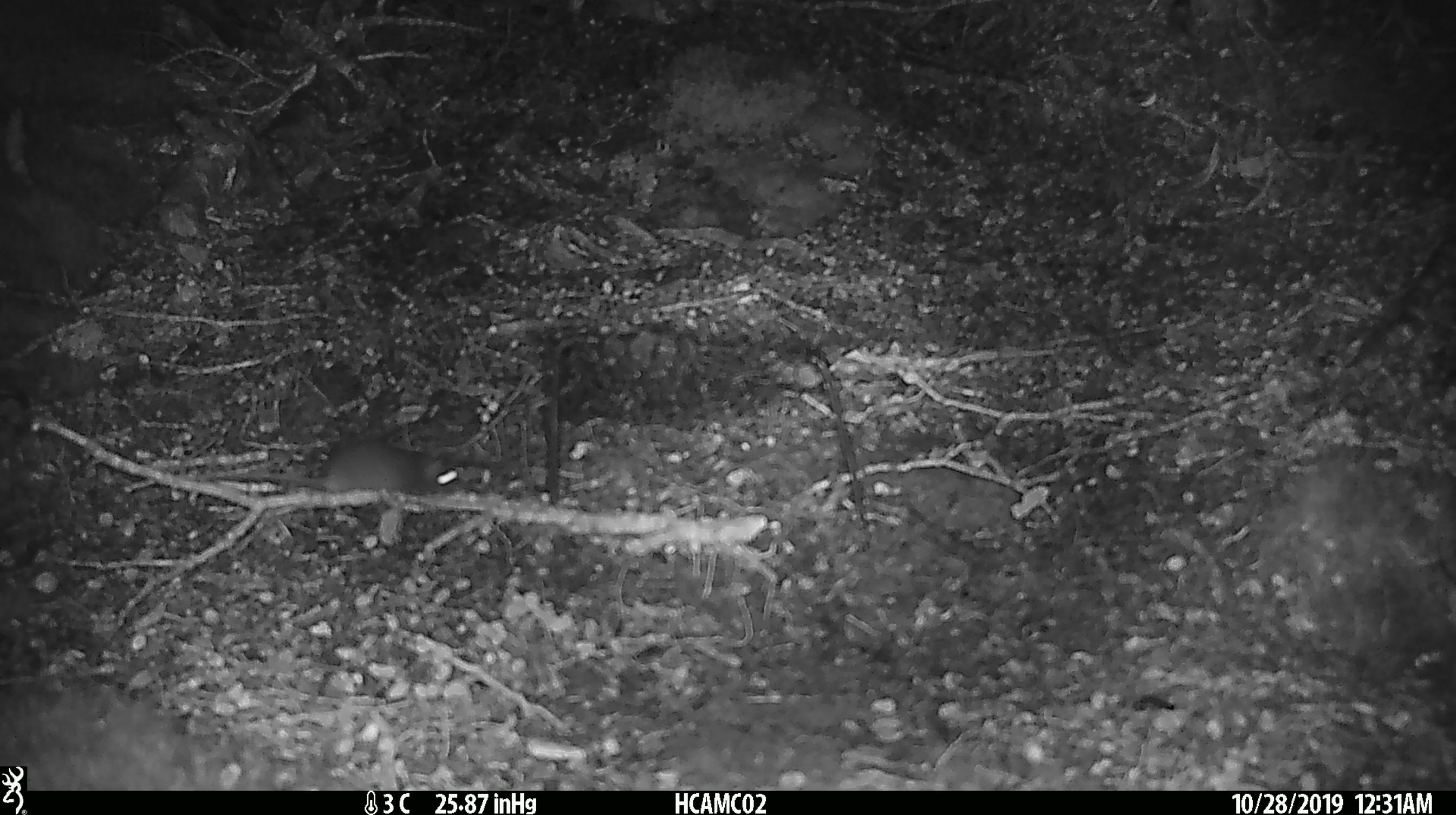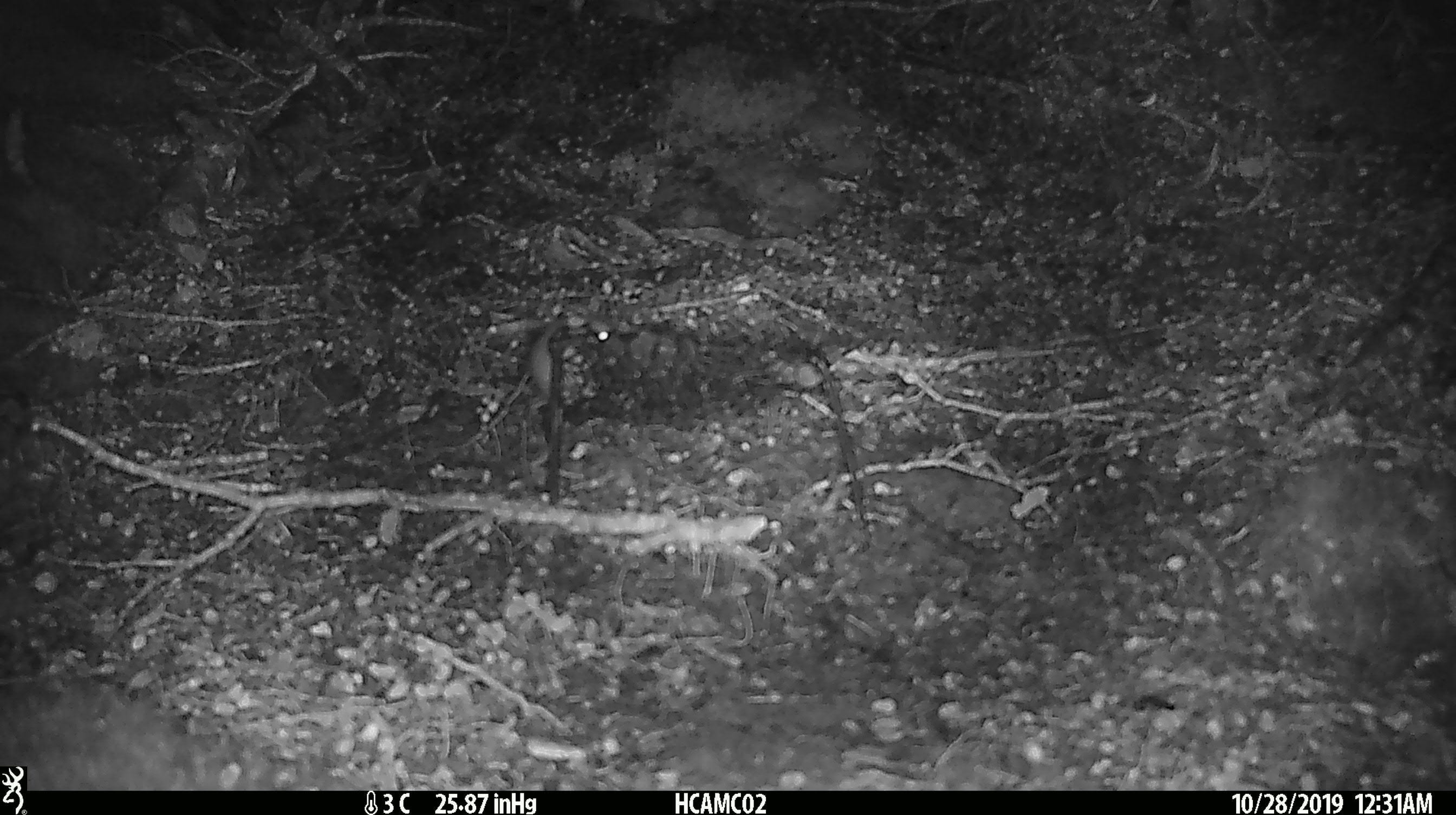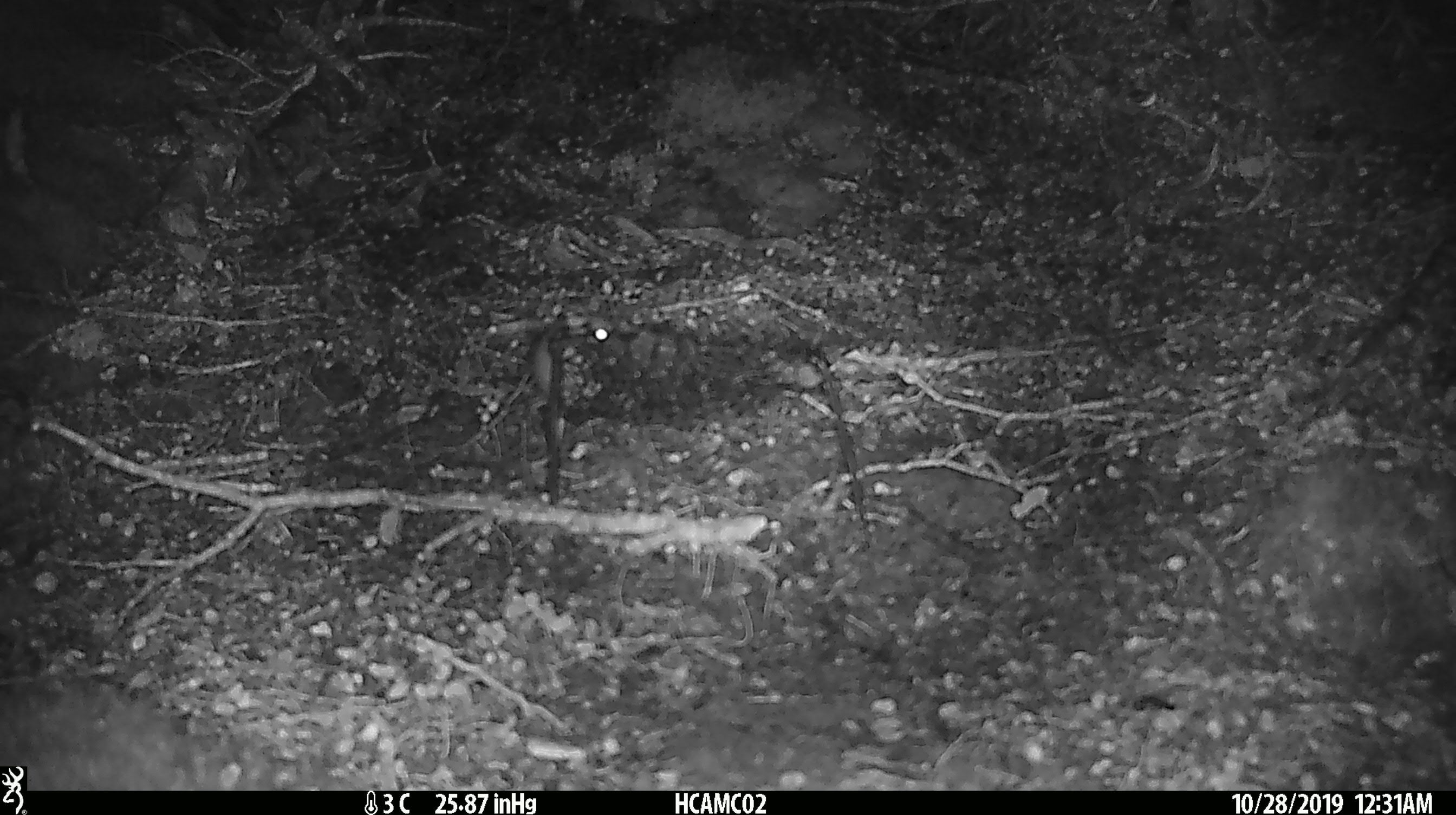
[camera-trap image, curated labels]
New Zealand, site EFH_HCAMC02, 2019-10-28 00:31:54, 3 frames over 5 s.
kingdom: Animalia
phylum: Chordata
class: Mammalia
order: Rodentia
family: Muridae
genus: Mus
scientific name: Mus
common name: mouse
Mouse (Mus).